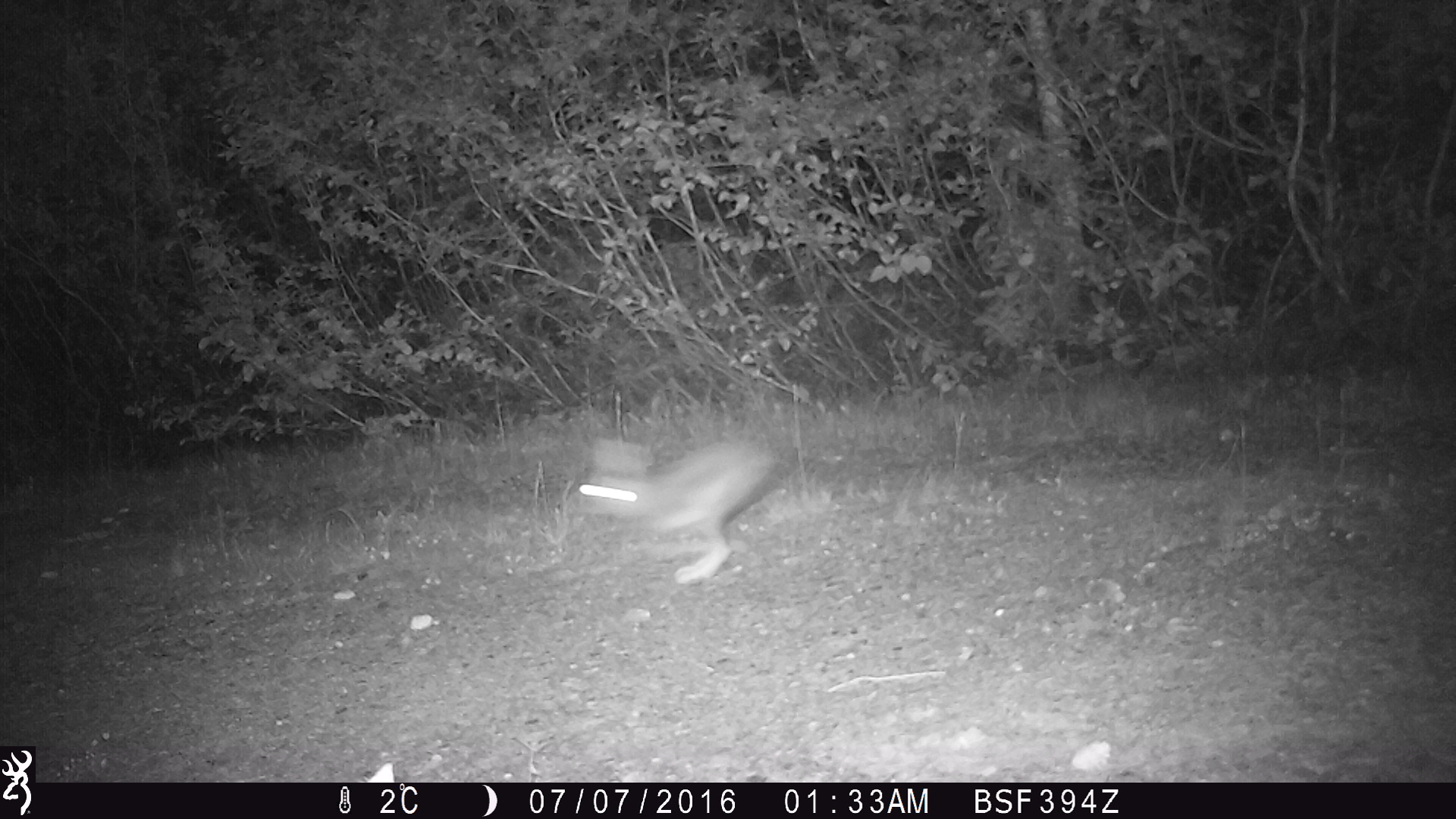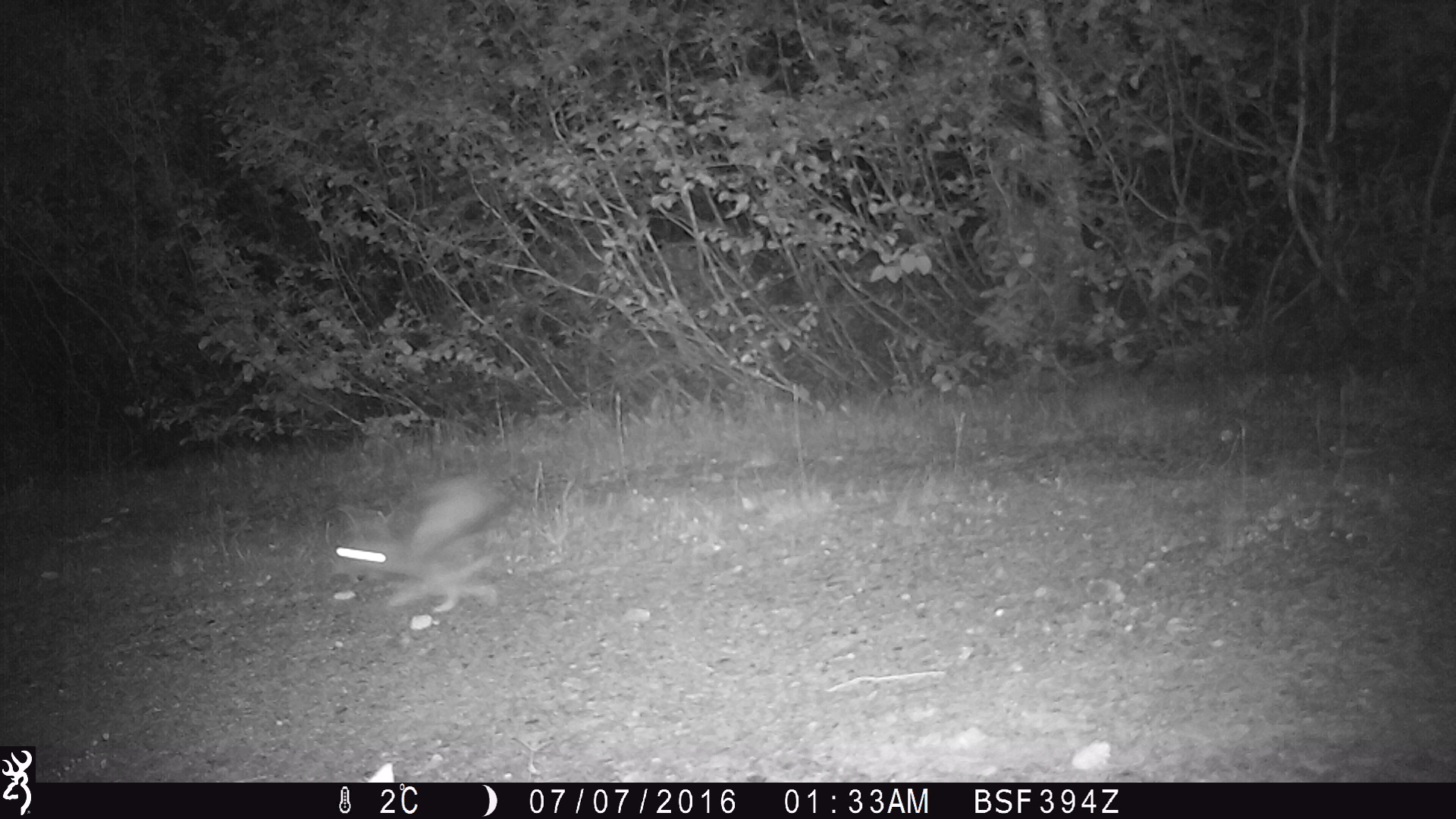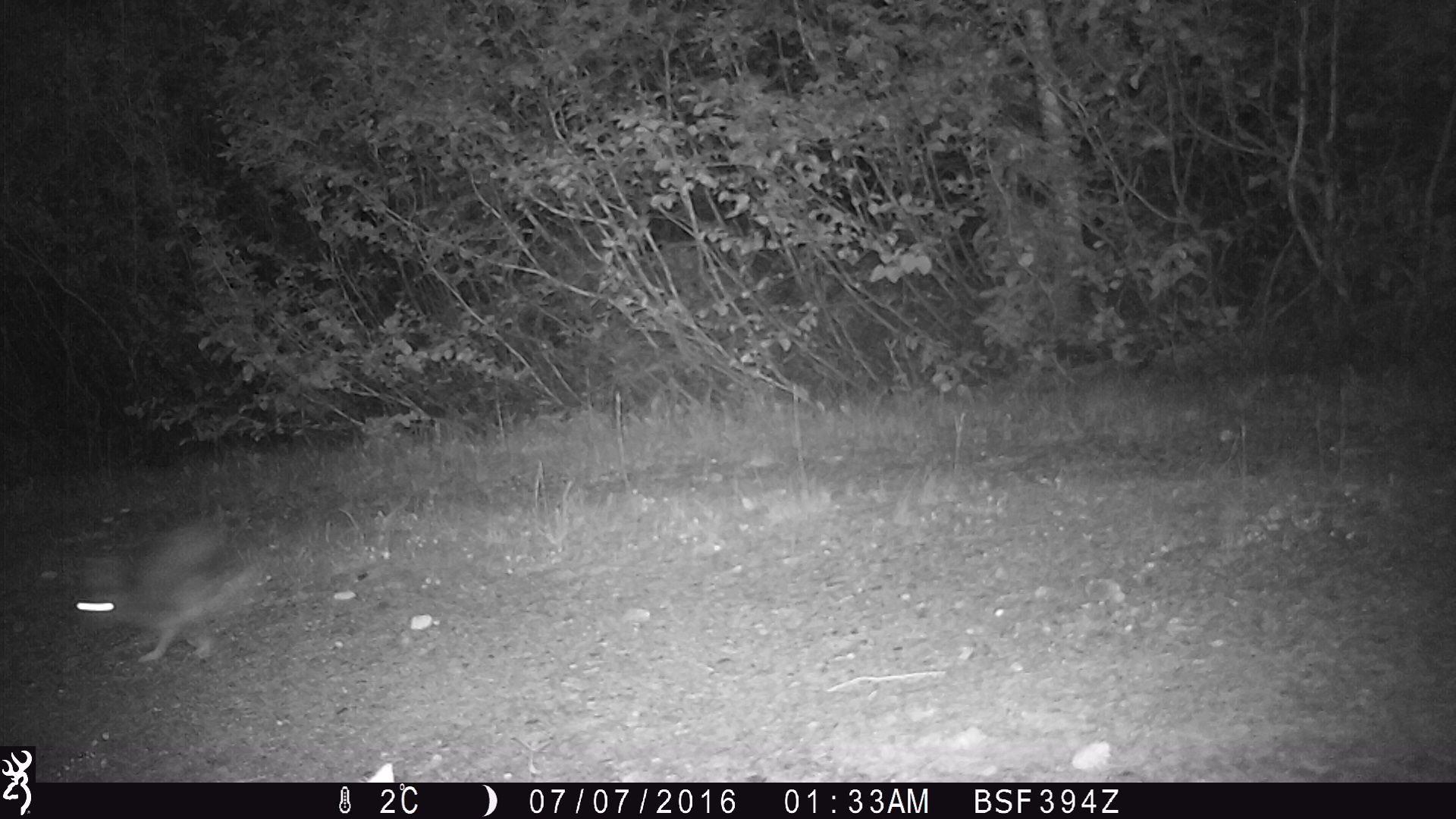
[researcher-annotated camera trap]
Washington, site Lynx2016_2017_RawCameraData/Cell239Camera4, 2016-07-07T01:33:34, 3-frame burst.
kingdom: Animalia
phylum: Chordata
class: Mammalia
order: Lagomorpha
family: Leporidae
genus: Lepus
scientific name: Lepus americanus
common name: snowshoe hare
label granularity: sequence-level